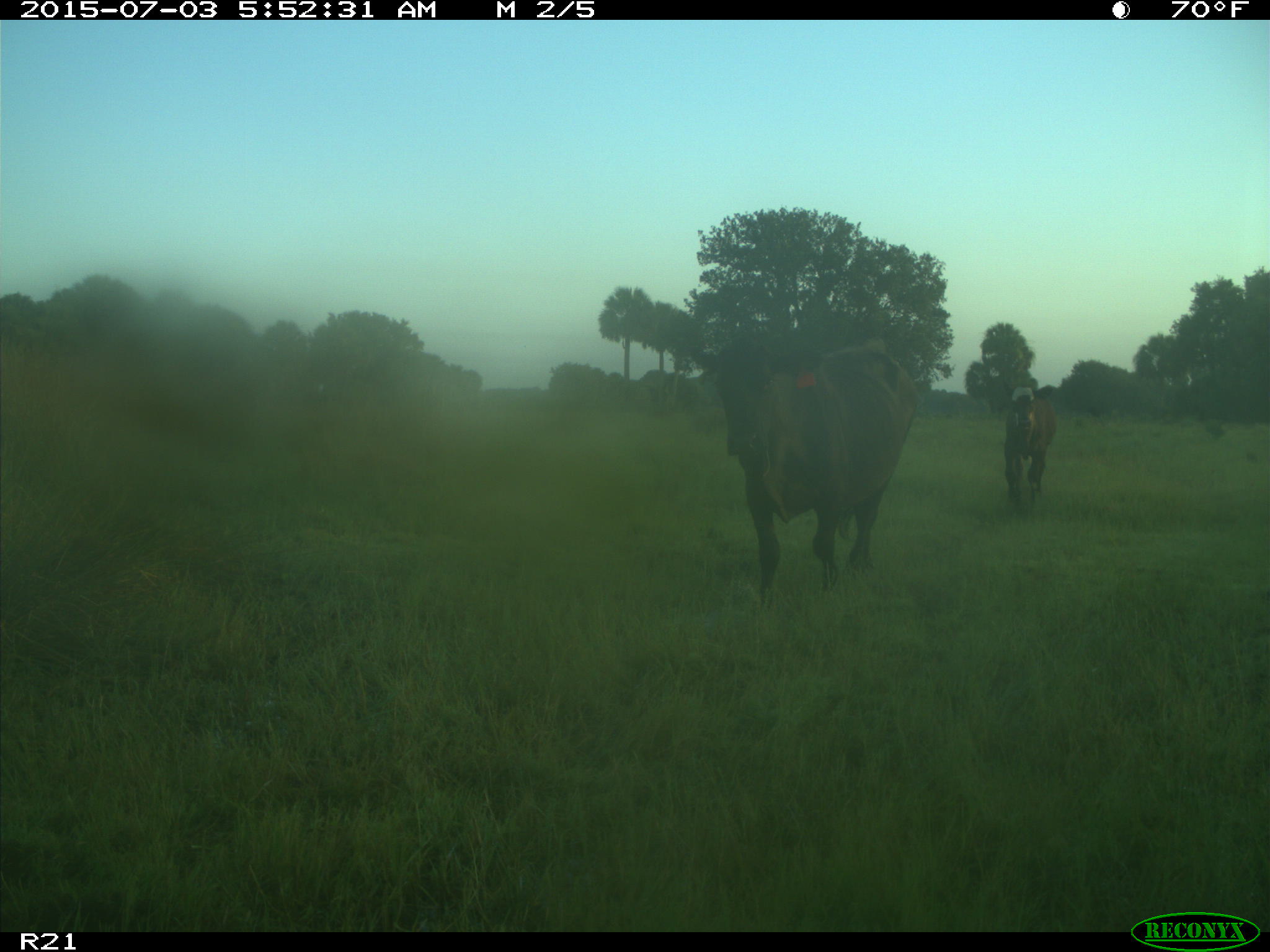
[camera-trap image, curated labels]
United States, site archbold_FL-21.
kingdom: Animalia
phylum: Chordata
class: Mammalia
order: Artiodactyla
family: Bovidae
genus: Bos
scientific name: Bos taurus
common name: domestic cow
Bos taurus (domestic cow).